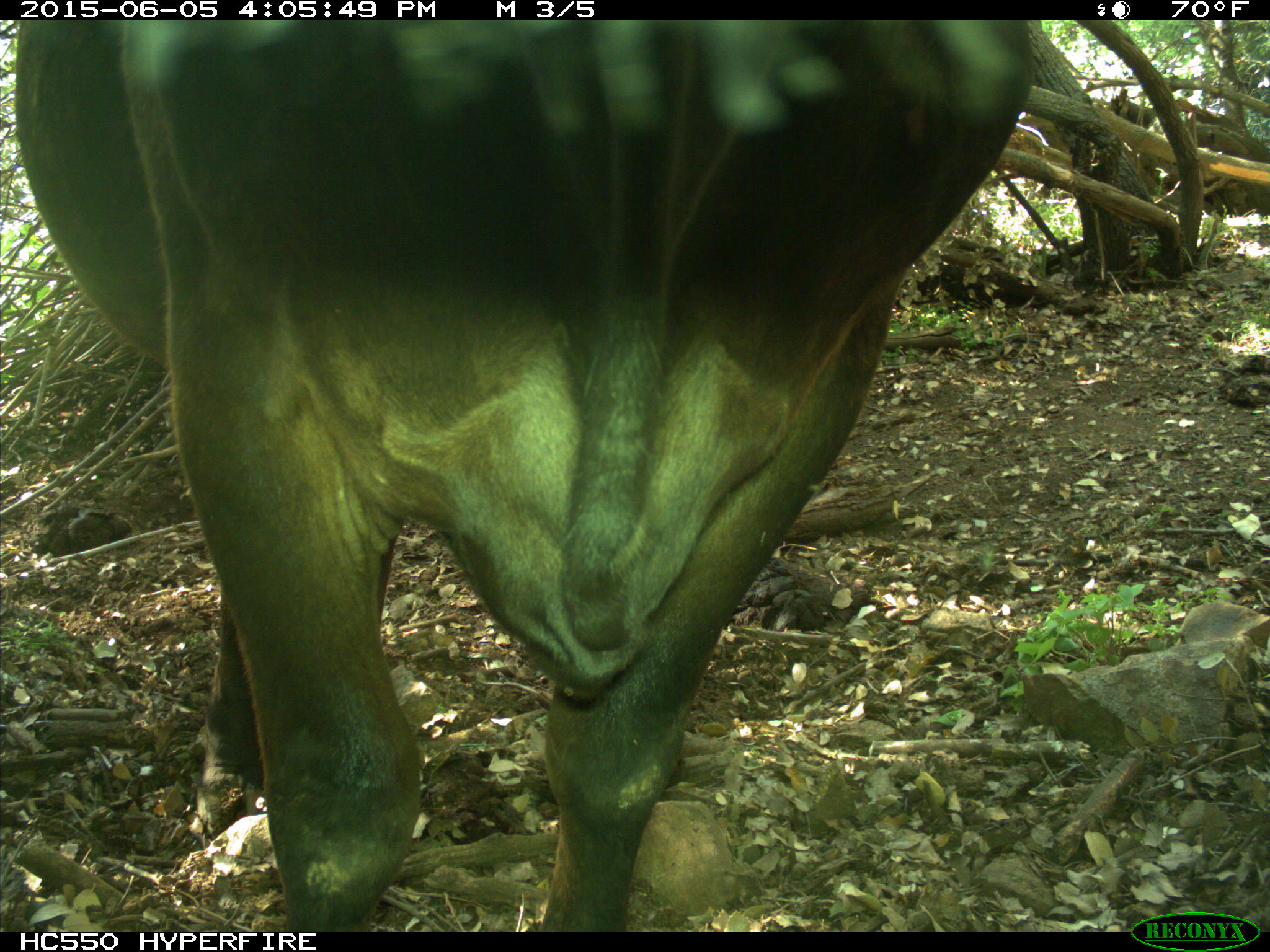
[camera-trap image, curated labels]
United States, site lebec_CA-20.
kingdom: Animalia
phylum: Chordata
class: Mammalia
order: Artiodactyla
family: Bovidae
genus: Bos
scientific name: Bos taurus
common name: domestic cow